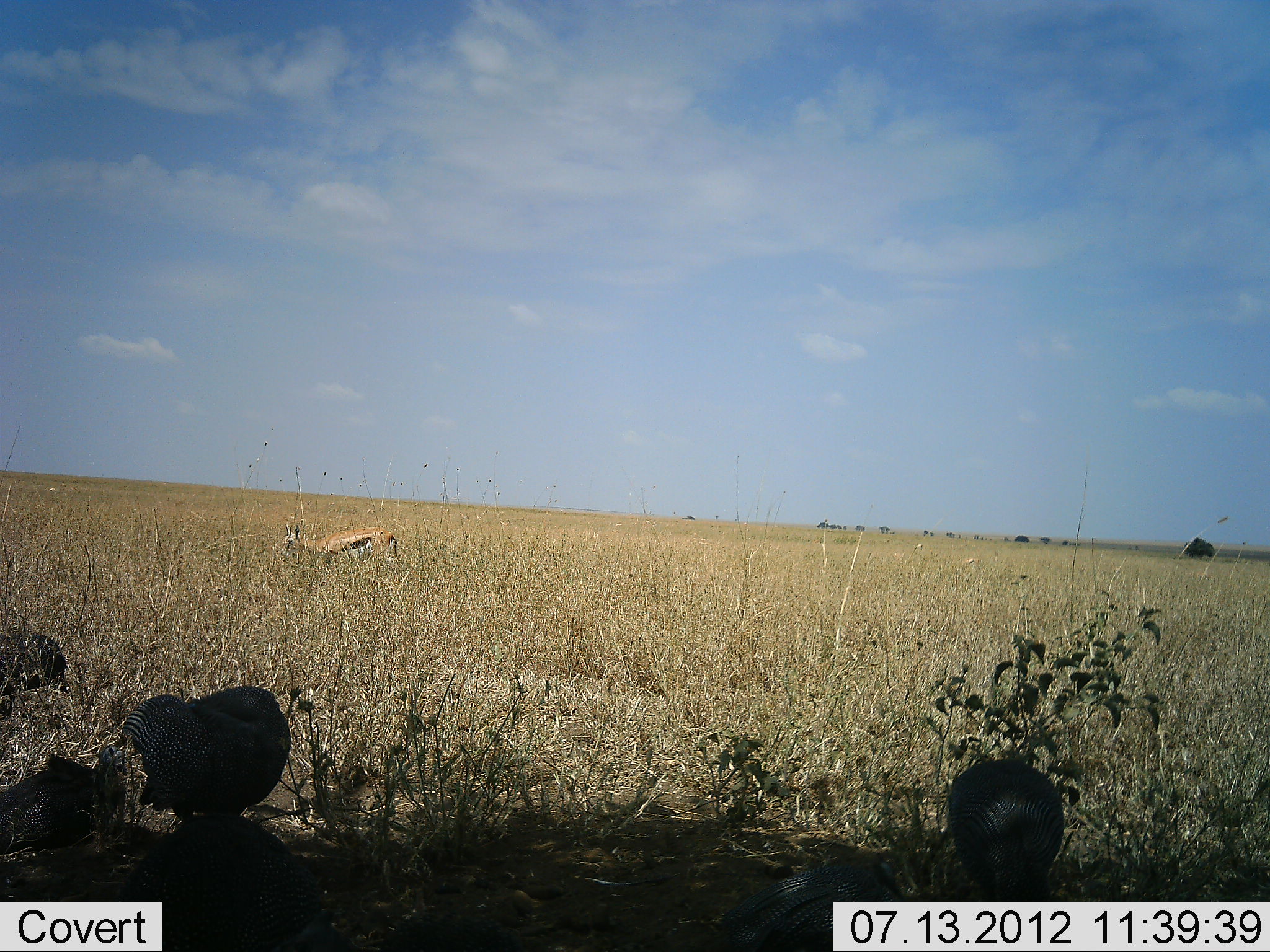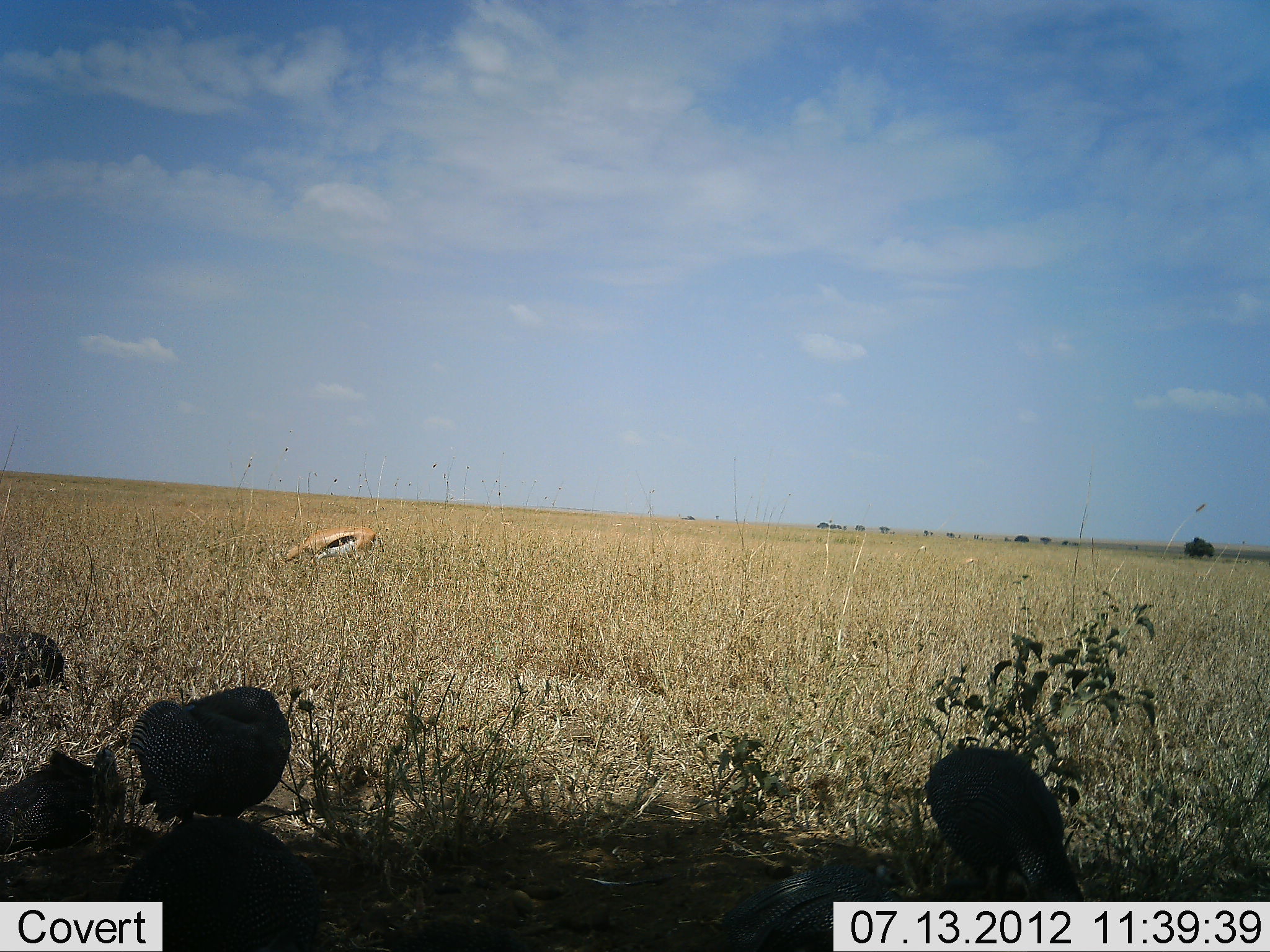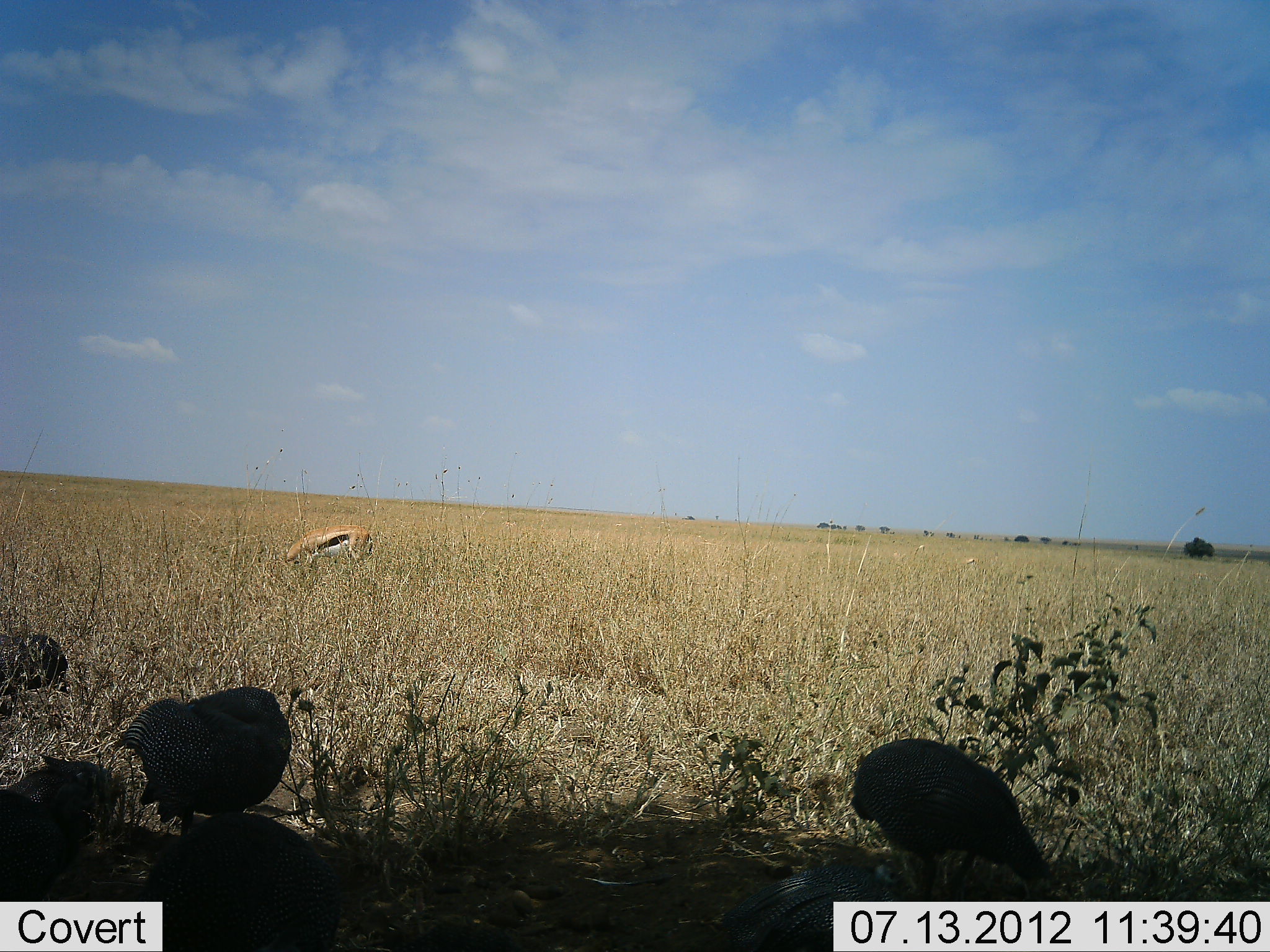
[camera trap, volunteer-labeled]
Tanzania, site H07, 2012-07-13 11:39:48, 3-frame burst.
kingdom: Animalia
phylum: Chordata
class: Mammalia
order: Artiodactyla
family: Bovidae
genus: Eudorcas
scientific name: Eudorcas thomsonii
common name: thomson's gazelle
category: gazellethomsons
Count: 1.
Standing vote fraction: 27%.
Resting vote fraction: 0%.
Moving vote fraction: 0%.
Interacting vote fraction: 0%.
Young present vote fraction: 0%.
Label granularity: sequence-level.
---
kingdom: Animalia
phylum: Chordata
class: Aves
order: Galliformes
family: Numididae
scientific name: Numididae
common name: guinea fowl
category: guineafowl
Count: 6.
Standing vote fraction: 60%.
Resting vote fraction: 10%.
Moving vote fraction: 30%.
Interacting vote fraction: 0%.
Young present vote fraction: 0%.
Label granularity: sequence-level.